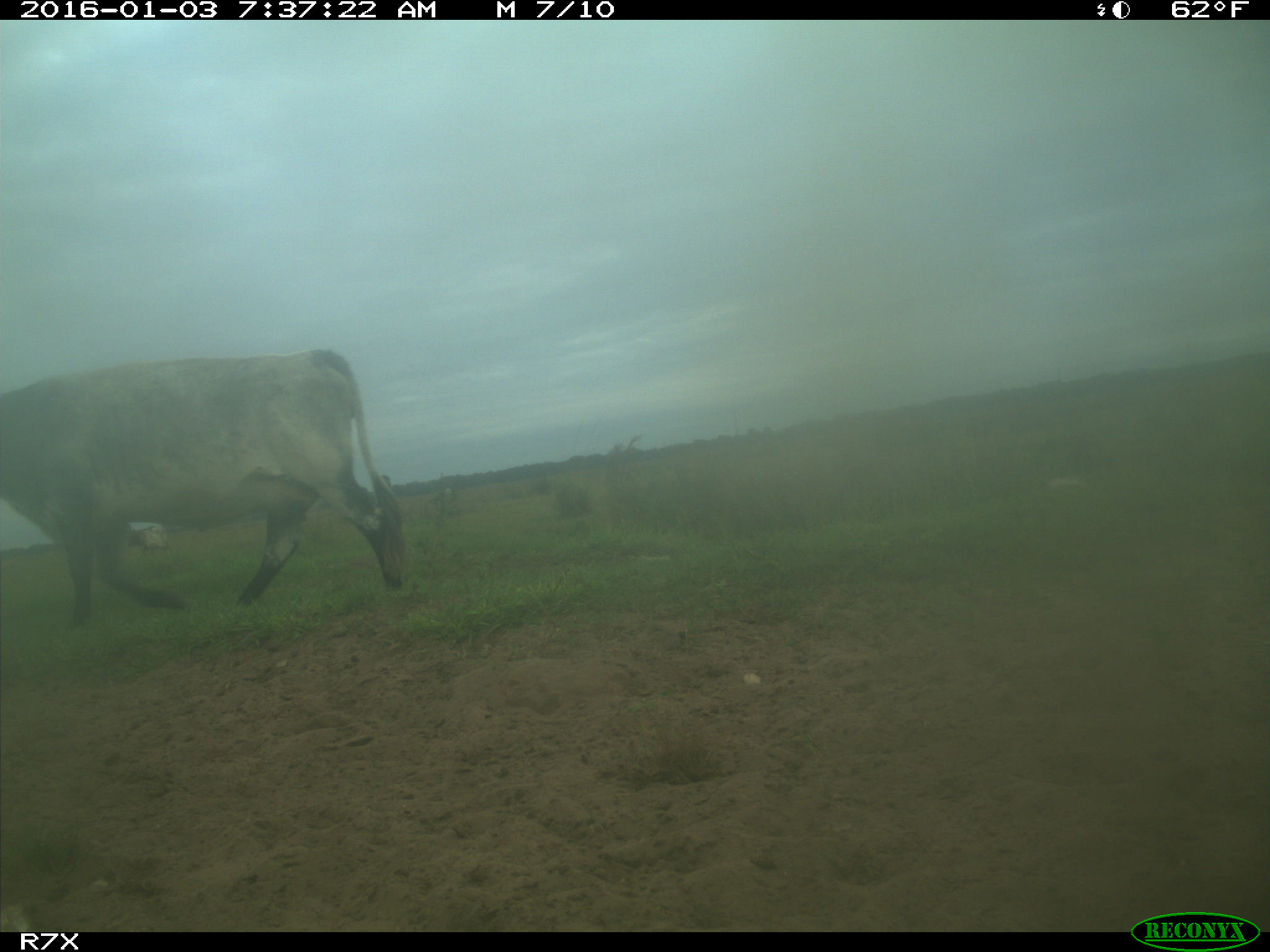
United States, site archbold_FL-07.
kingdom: Animalia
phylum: Chordata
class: Mammalia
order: Artiodactyla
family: Bovidae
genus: Bos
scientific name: Bos taurus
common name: domestic cow